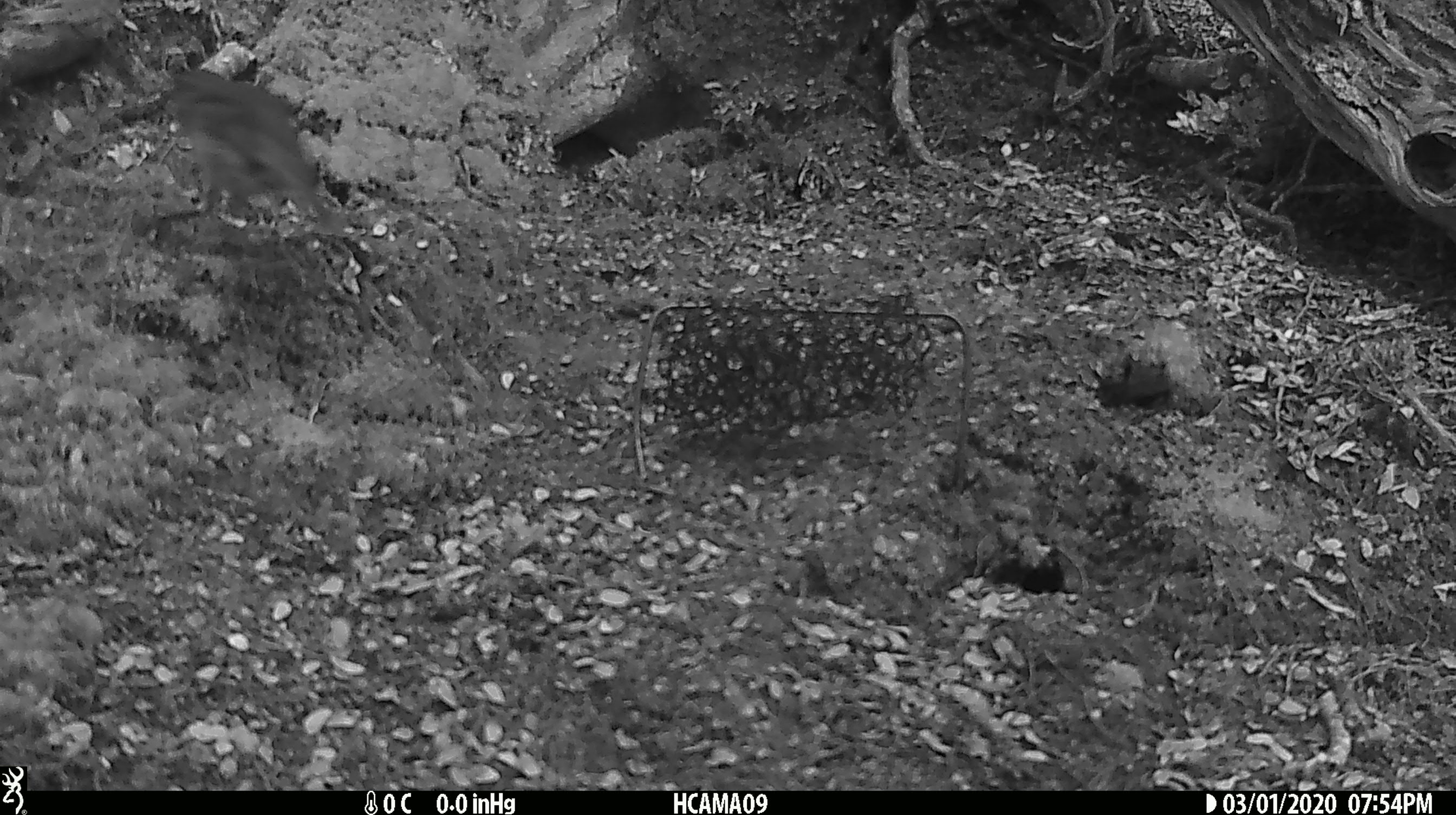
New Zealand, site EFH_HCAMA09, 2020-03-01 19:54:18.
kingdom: Animalia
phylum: Chordata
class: Aves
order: Passeriformes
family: Petroicidae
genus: Petroica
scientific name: Petroica australis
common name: new zealand robin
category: robin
Robin (new zealand robin) (Petroica australis).